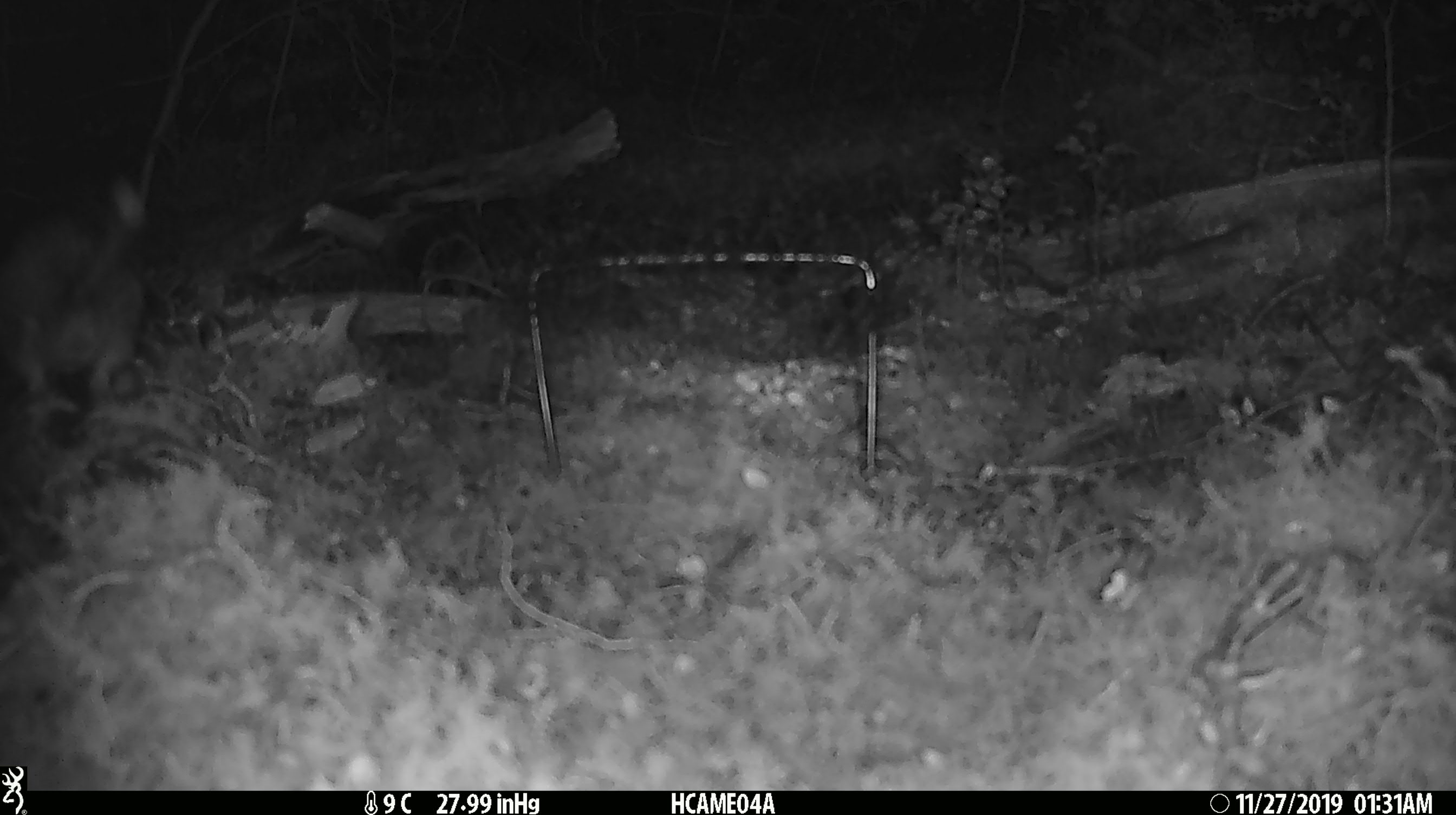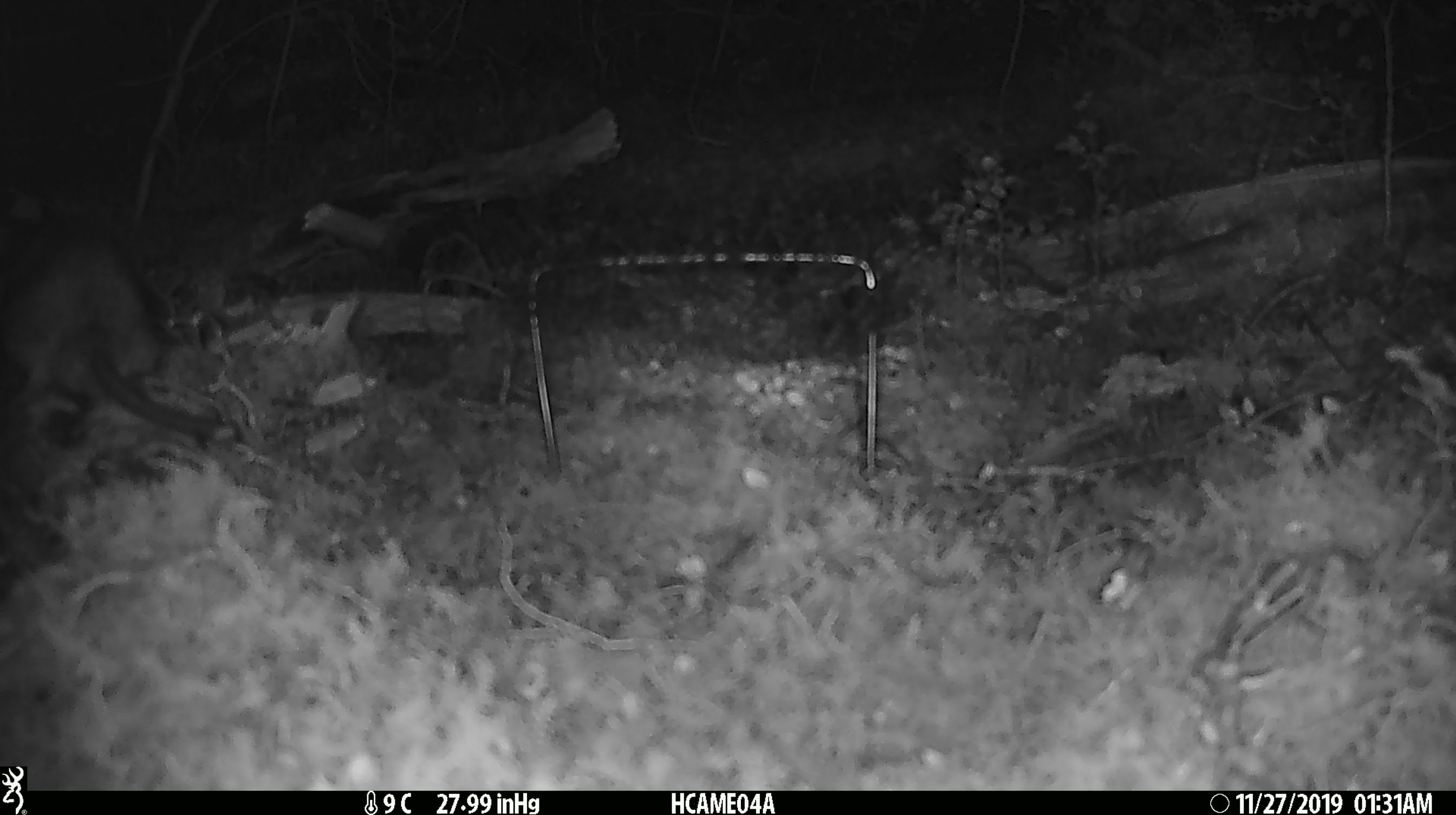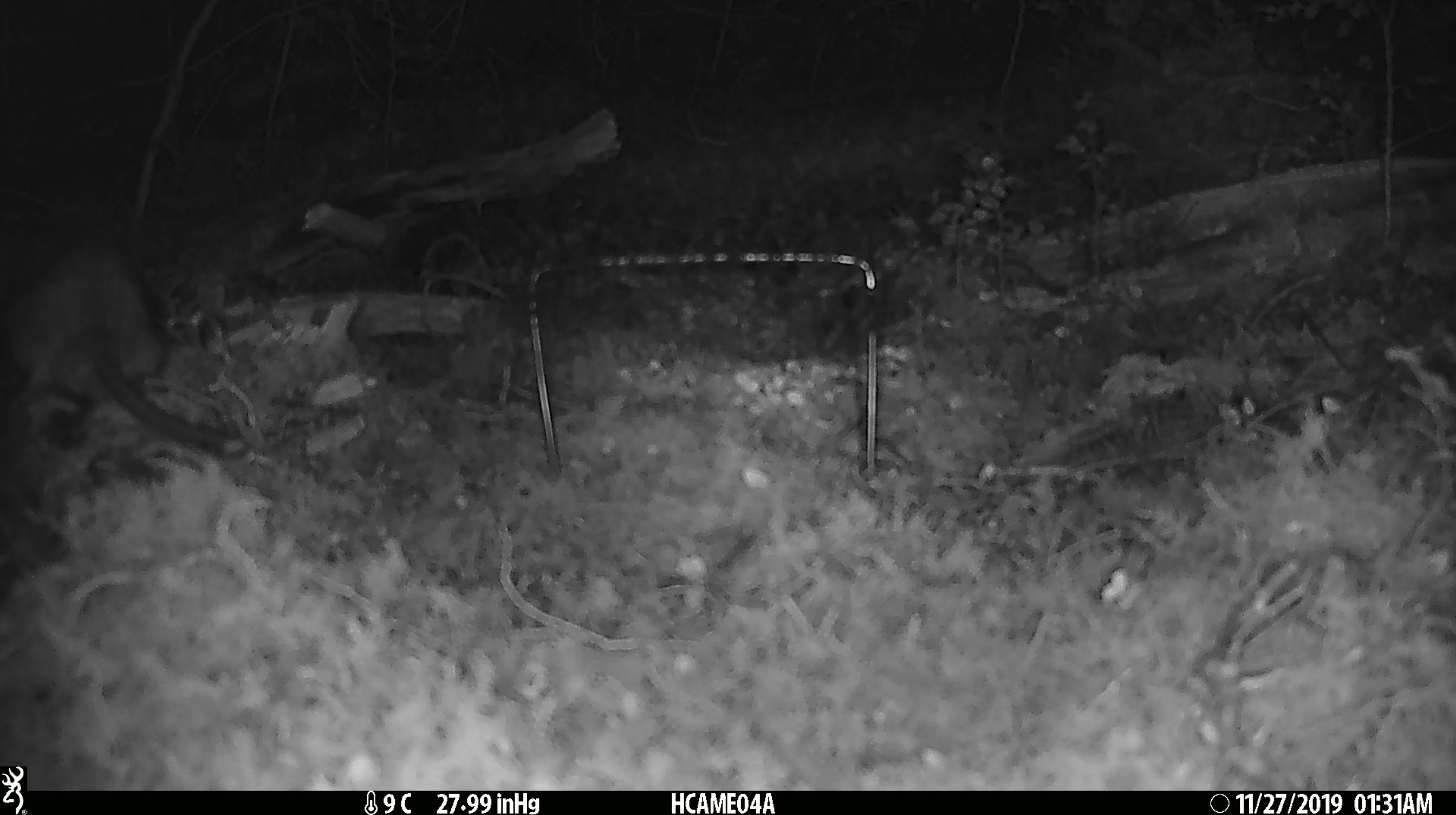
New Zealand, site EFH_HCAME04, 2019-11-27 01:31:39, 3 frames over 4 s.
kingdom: Animalia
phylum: Chordata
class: Mammalia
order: Rodentia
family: Muridae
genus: Rattus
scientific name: Rattus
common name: rat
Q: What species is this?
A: Rat (Rattus).